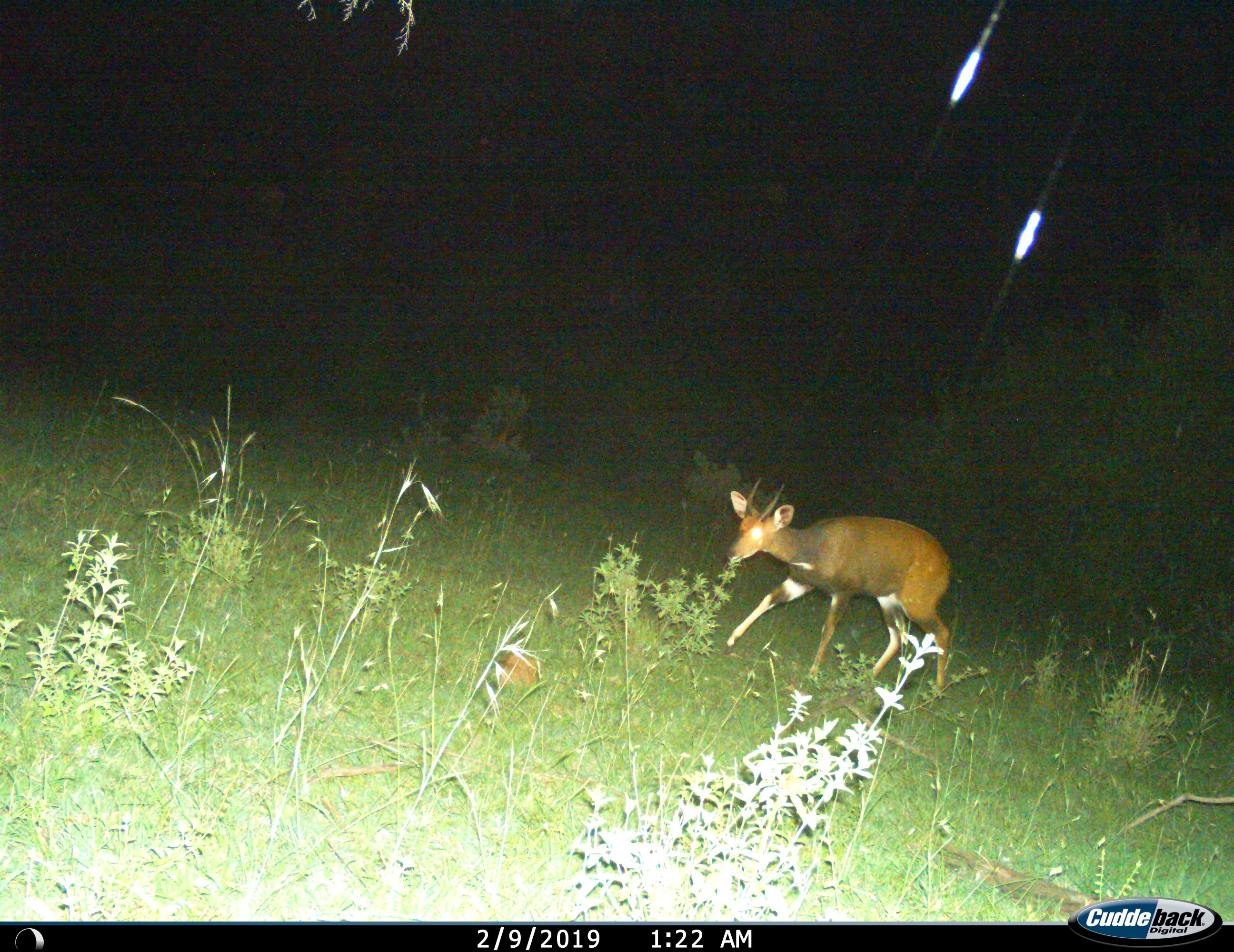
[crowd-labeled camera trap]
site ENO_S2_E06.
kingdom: Animalia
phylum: Chordata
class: Mammalia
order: Artiodactyla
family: Bovidae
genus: Tragelaphus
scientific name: Tragelaphus scriptus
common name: bushbuck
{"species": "bushbuck (Tragelaphus scriptus)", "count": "1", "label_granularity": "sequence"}